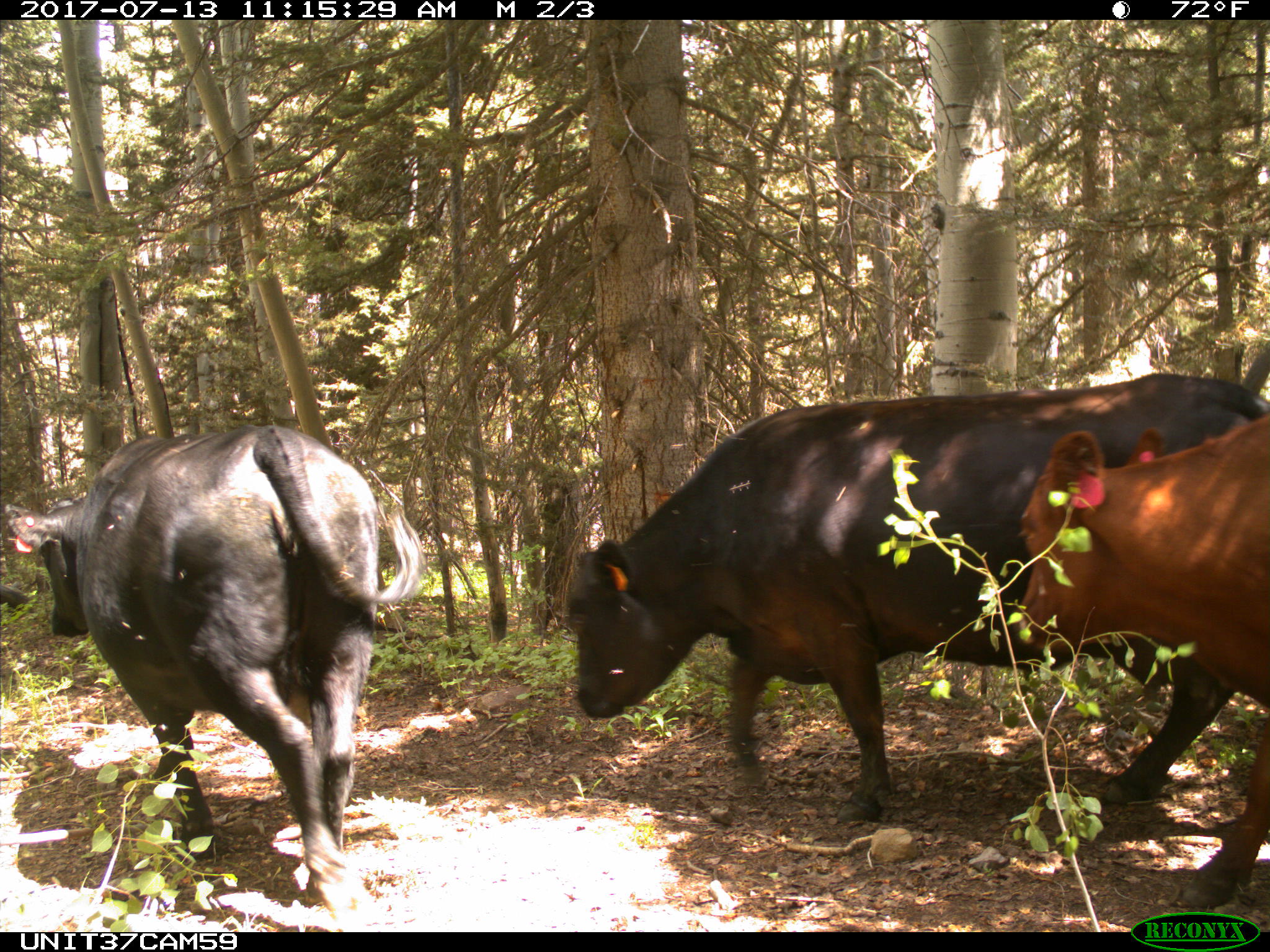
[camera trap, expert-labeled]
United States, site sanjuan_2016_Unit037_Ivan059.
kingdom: Animalia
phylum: Chordata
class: Mammalia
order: Artiodactyla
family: Bovidae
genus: Bos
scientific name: Bos taurus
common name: domestic cow